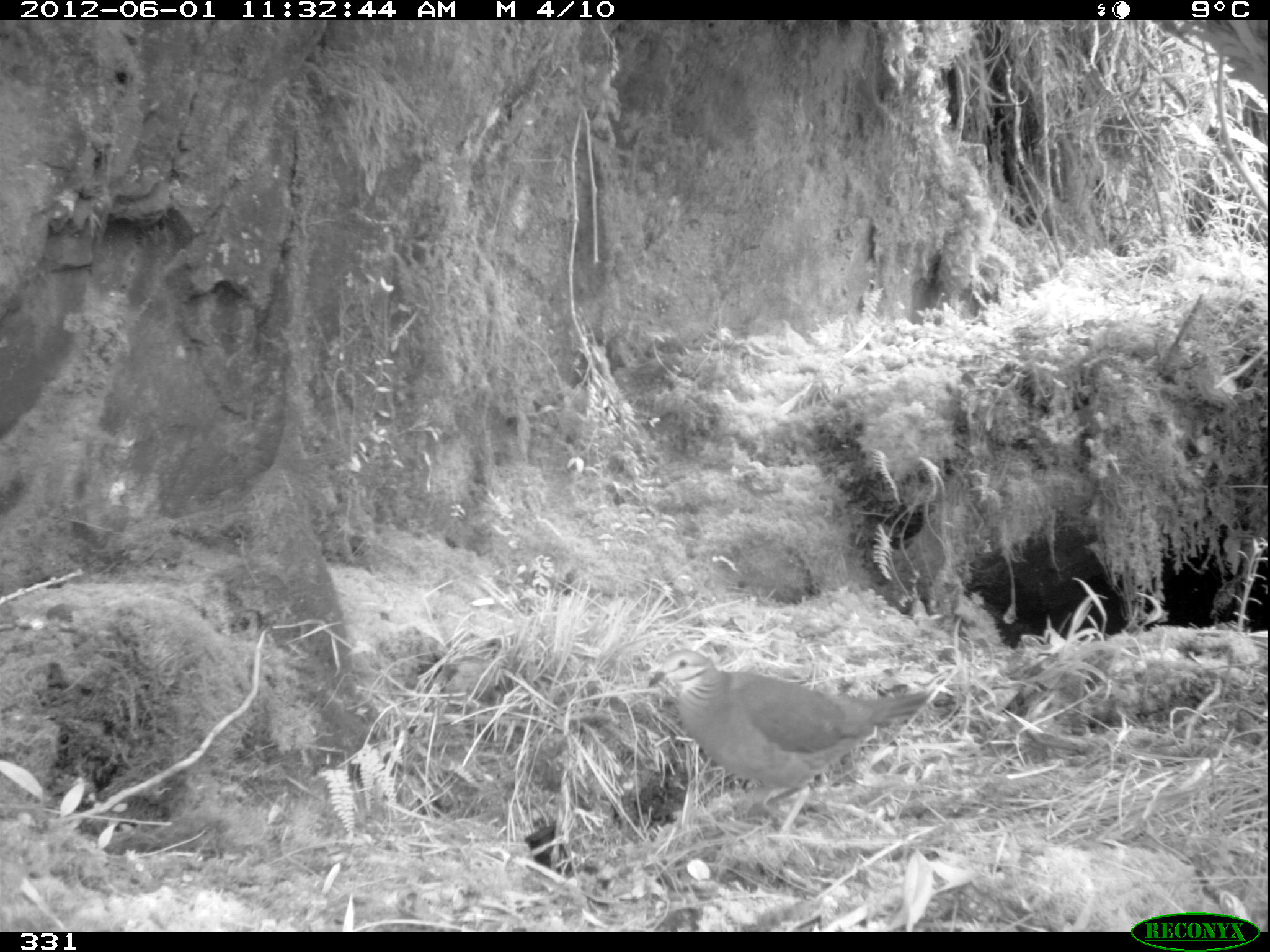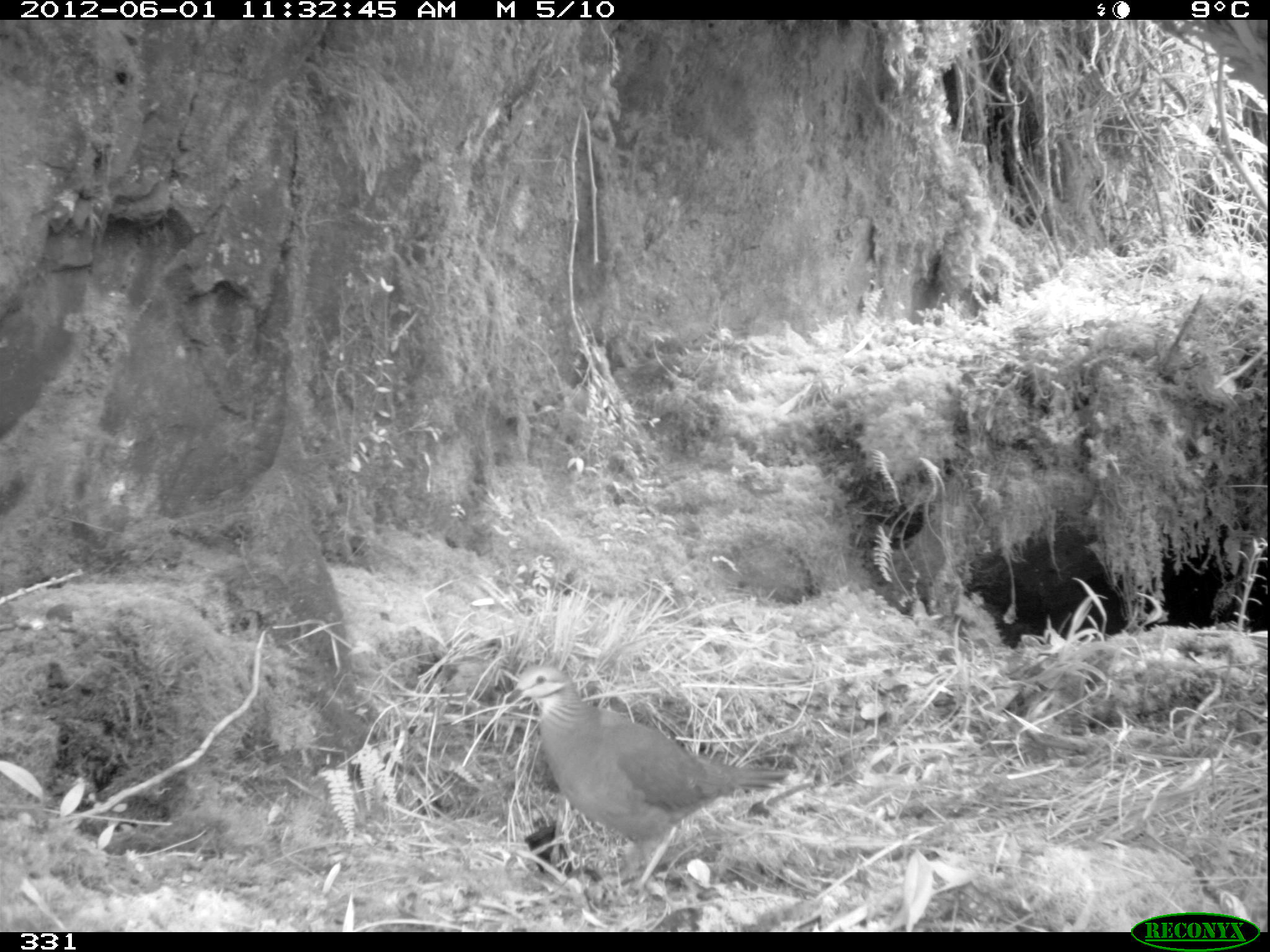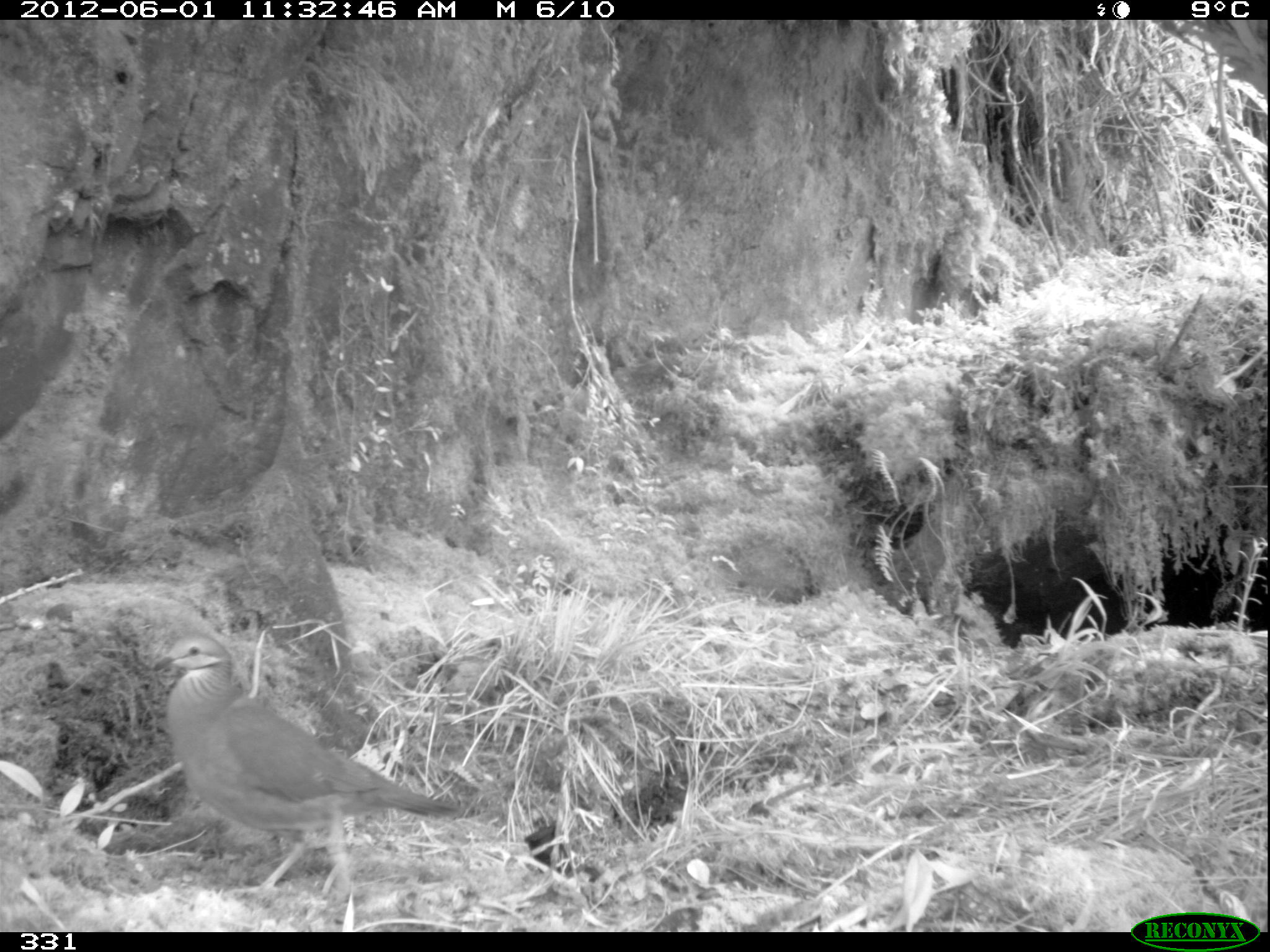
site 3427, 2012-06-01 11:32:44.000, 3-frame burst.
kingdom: Animalia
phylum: Chordata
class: Aves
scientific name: Aves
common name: bird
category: unknown bird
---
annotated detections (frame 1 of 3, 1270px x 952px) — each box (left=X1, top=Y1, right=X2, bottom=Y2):
unknown bird: (left=644, top=646, right=934, bottom=819)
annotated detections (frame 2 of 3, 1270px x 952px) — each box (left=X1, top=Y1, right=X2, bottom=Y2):
unknown bird: (left=505, top=664, right=791, bottom=893)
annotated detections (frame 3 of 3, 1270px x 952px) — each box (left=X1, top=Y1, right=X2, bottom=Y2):
unknown bird: (left=150, top=633, right=461, bottom=897)